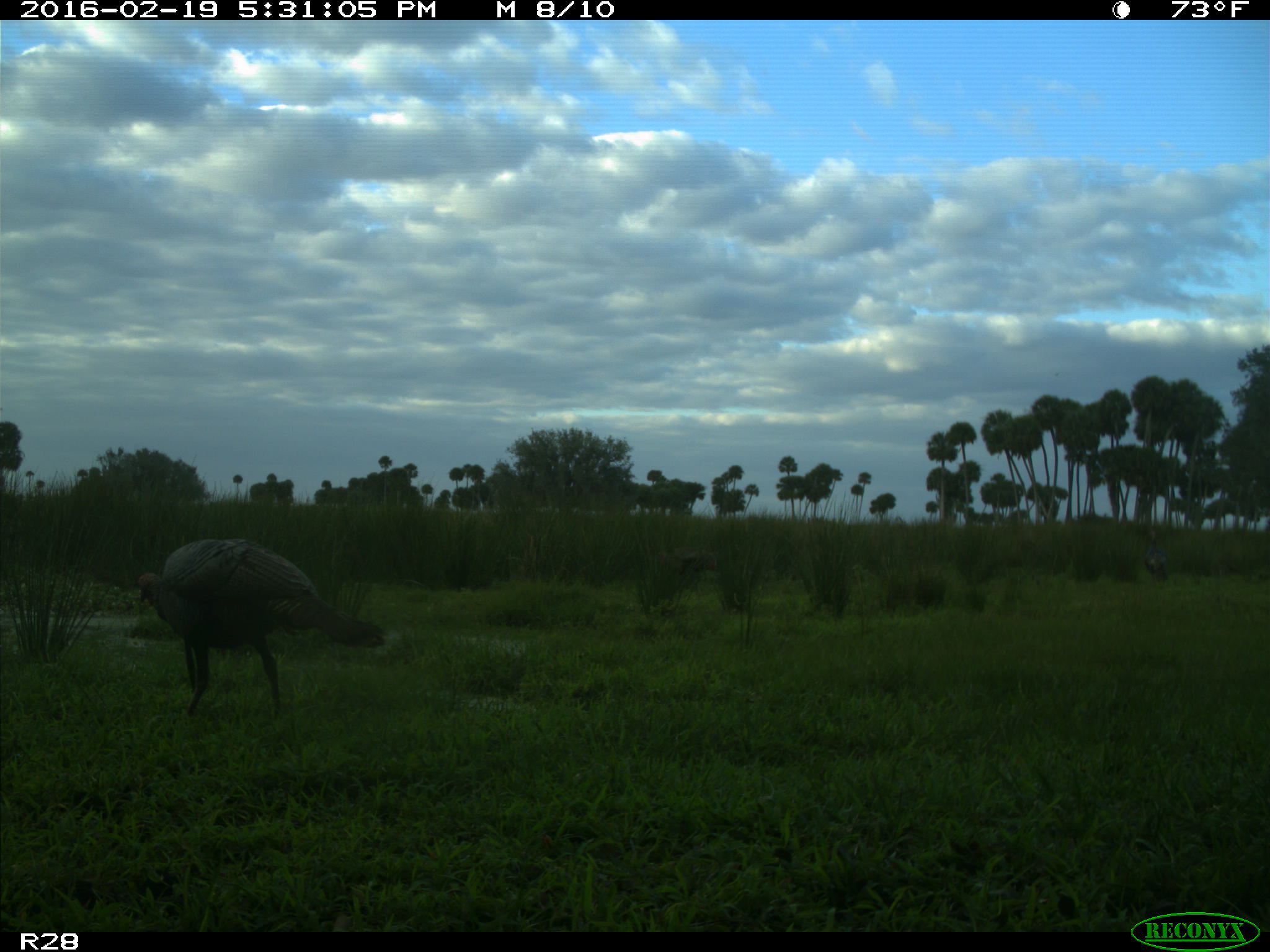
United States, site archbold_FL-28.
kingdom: Animalia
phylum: Chordata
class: Aves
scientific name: Aves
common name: birds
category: unidentified bird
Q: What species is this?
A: Unidentified bird (birds) (Aves).